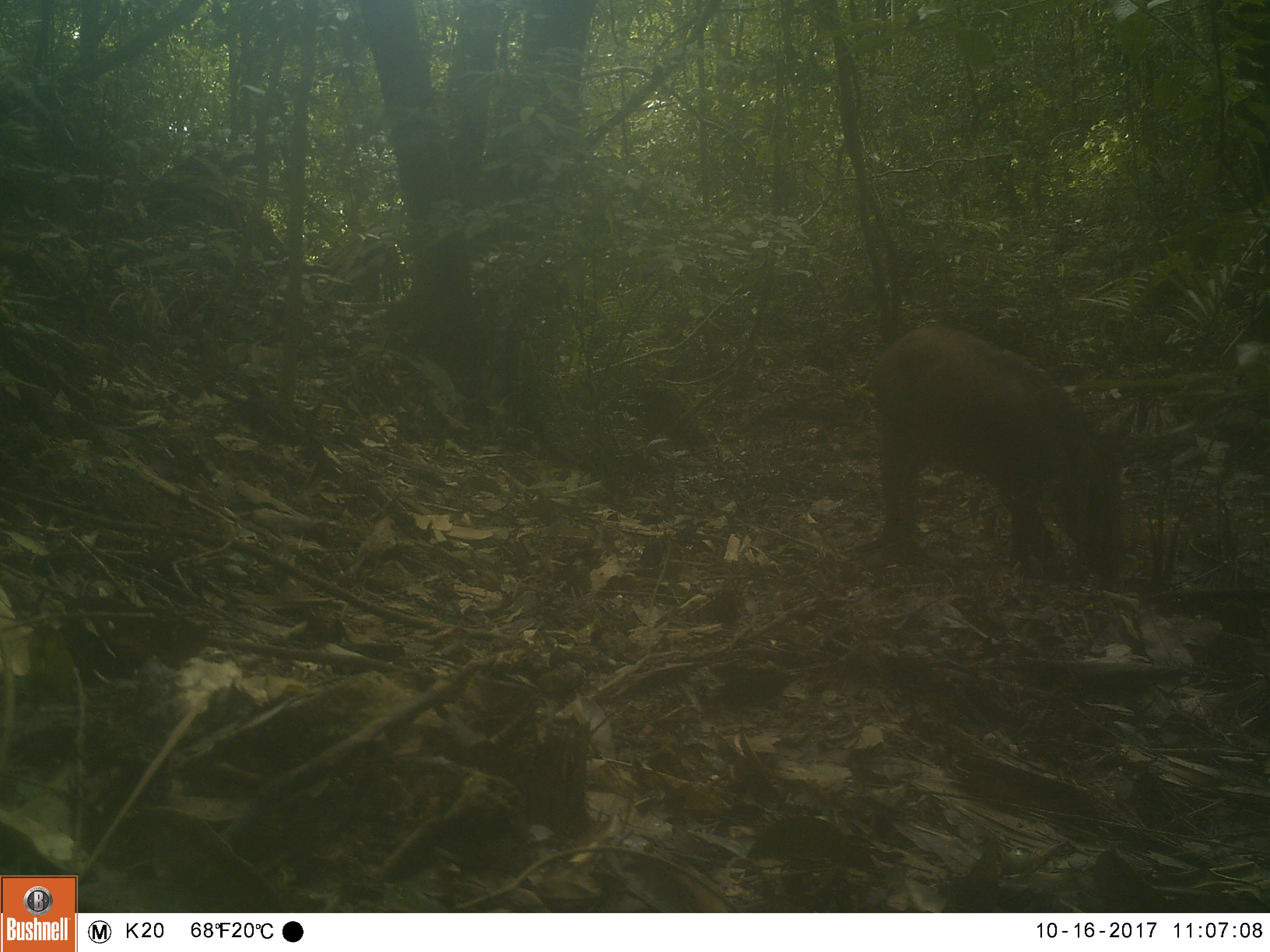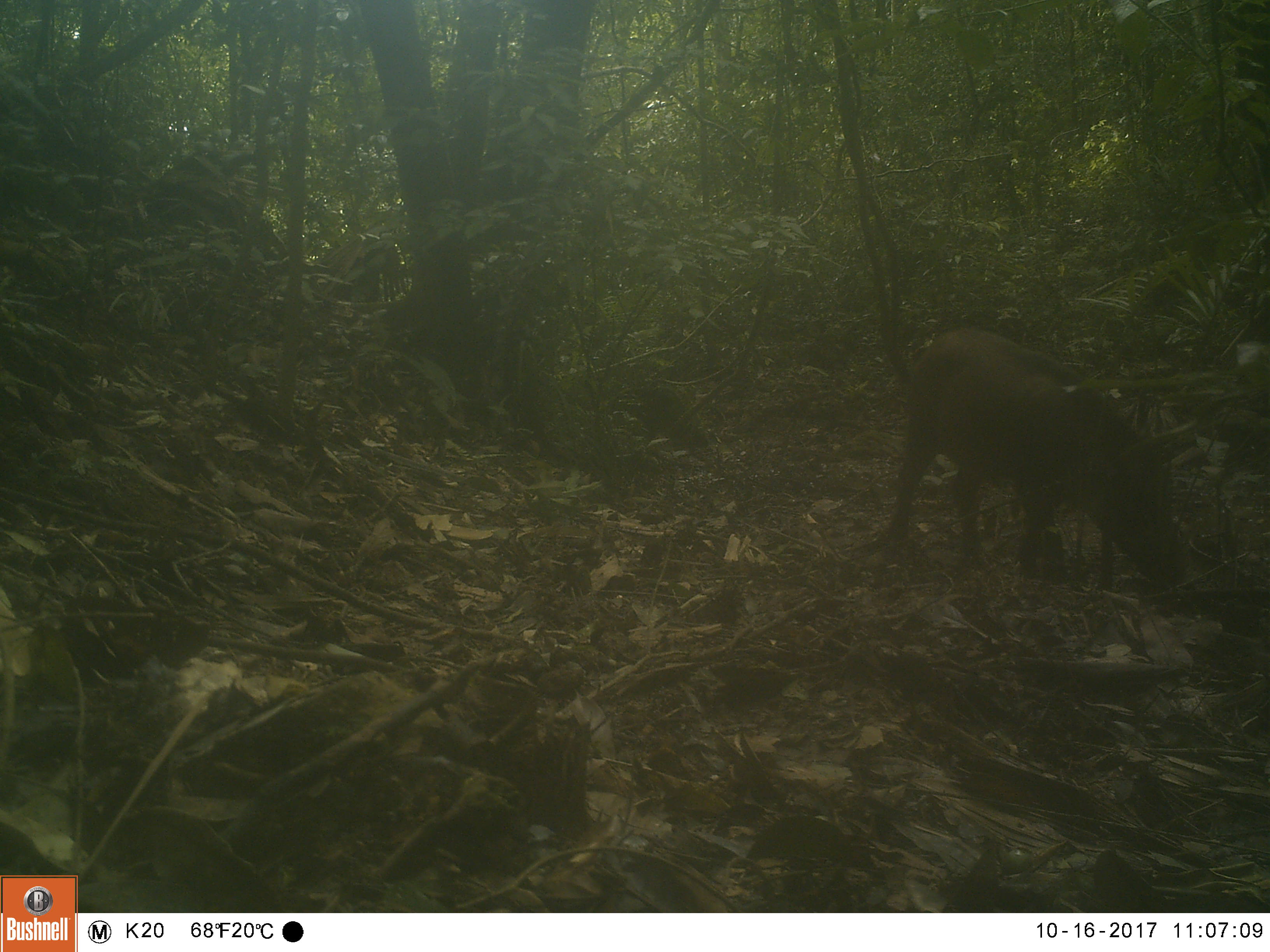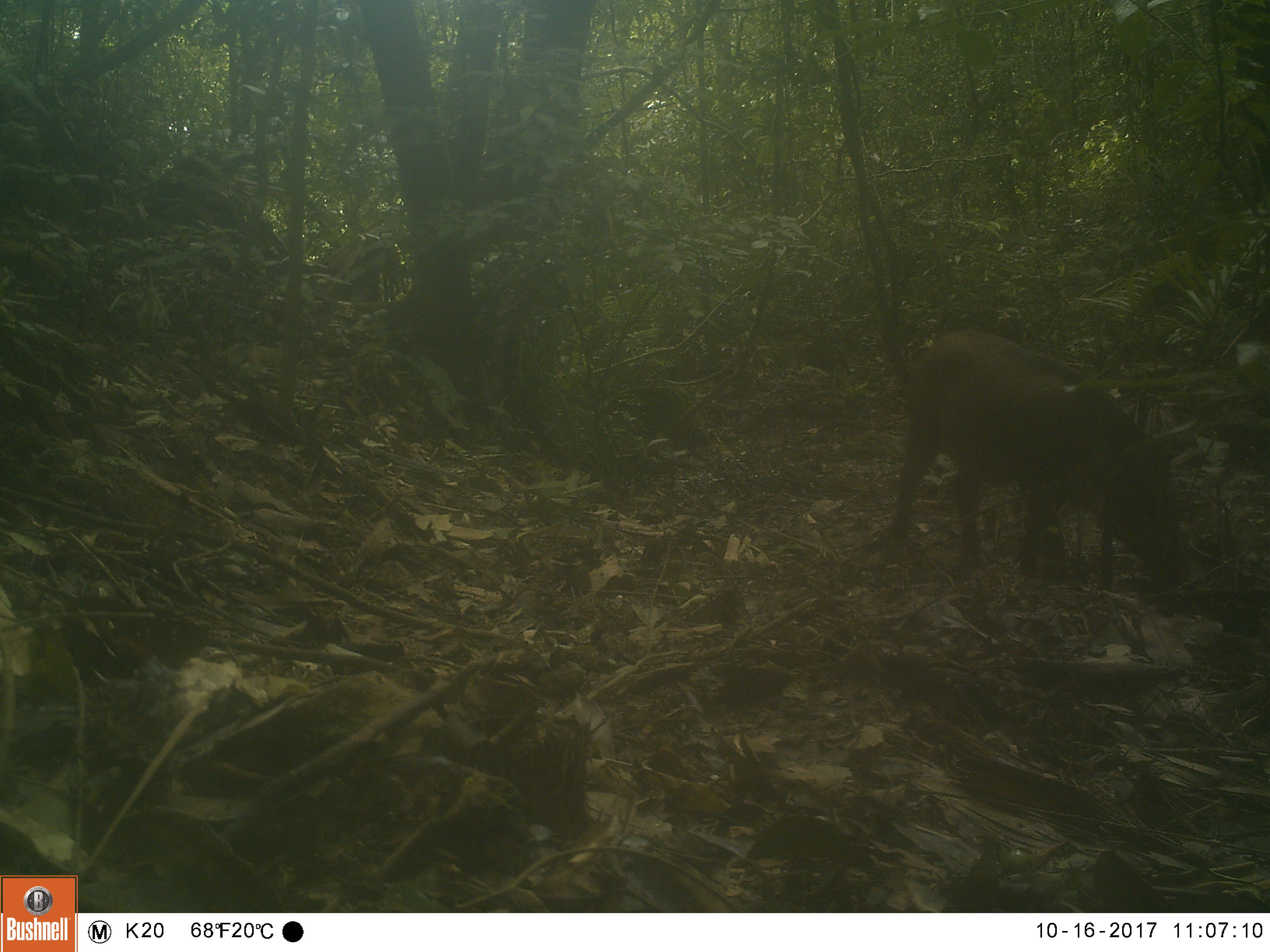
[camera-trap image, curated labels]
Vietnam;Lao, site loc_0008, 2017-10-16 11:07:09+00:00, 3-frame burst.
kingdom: Animalia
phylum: Chordata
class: Mammalia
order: Artiodactyla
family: Suidae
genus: Sus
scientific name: Sus scrofa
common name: eurasian wild pig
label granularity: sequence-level